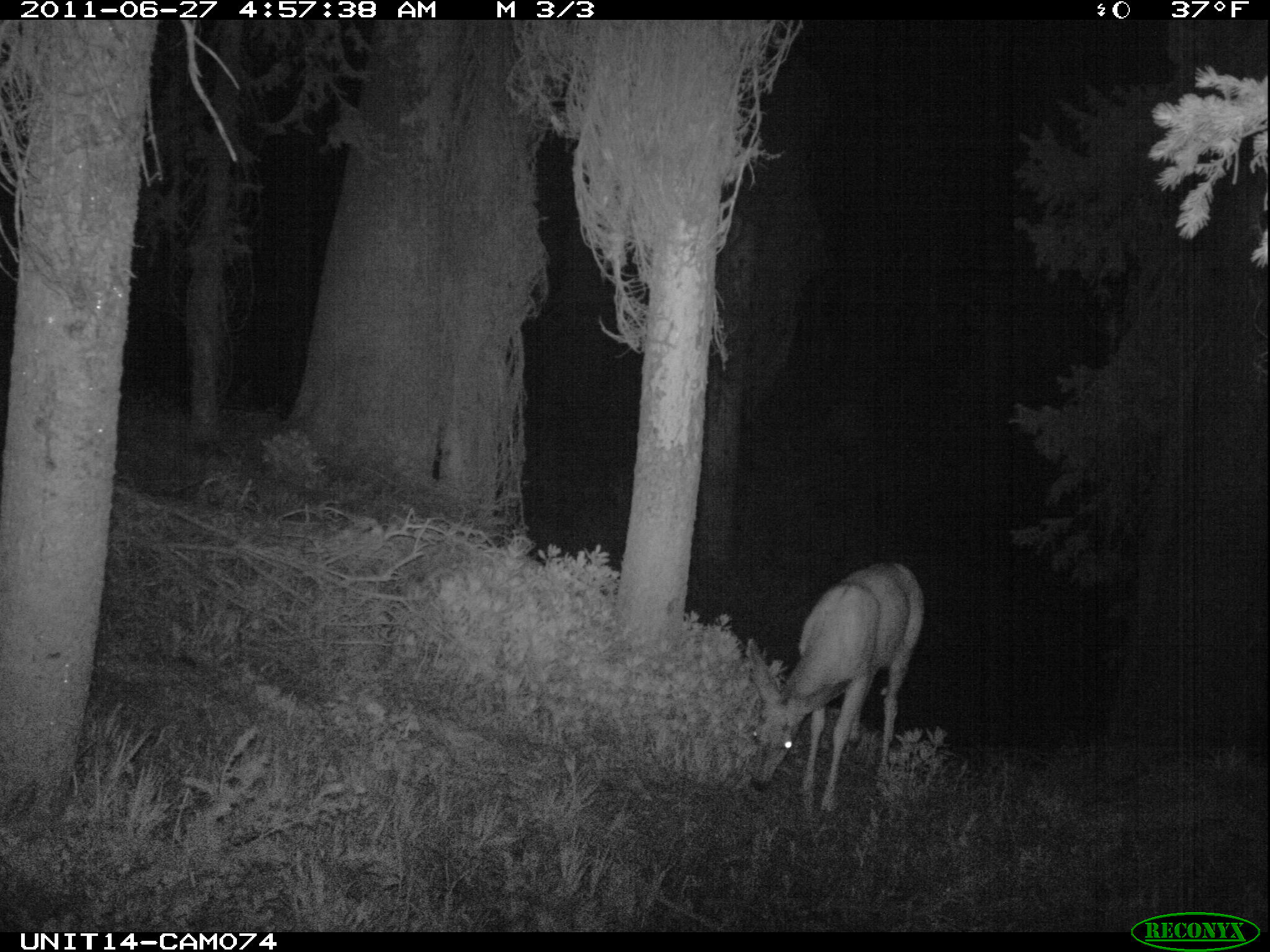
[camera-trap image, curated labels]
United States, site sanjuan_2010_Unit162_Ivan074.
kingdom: Animalia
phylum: Chordata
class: Mammalia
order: Artiodactyla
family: Cervidae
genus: Odocoileus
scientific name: Odocoileus hemionus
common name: mule deer